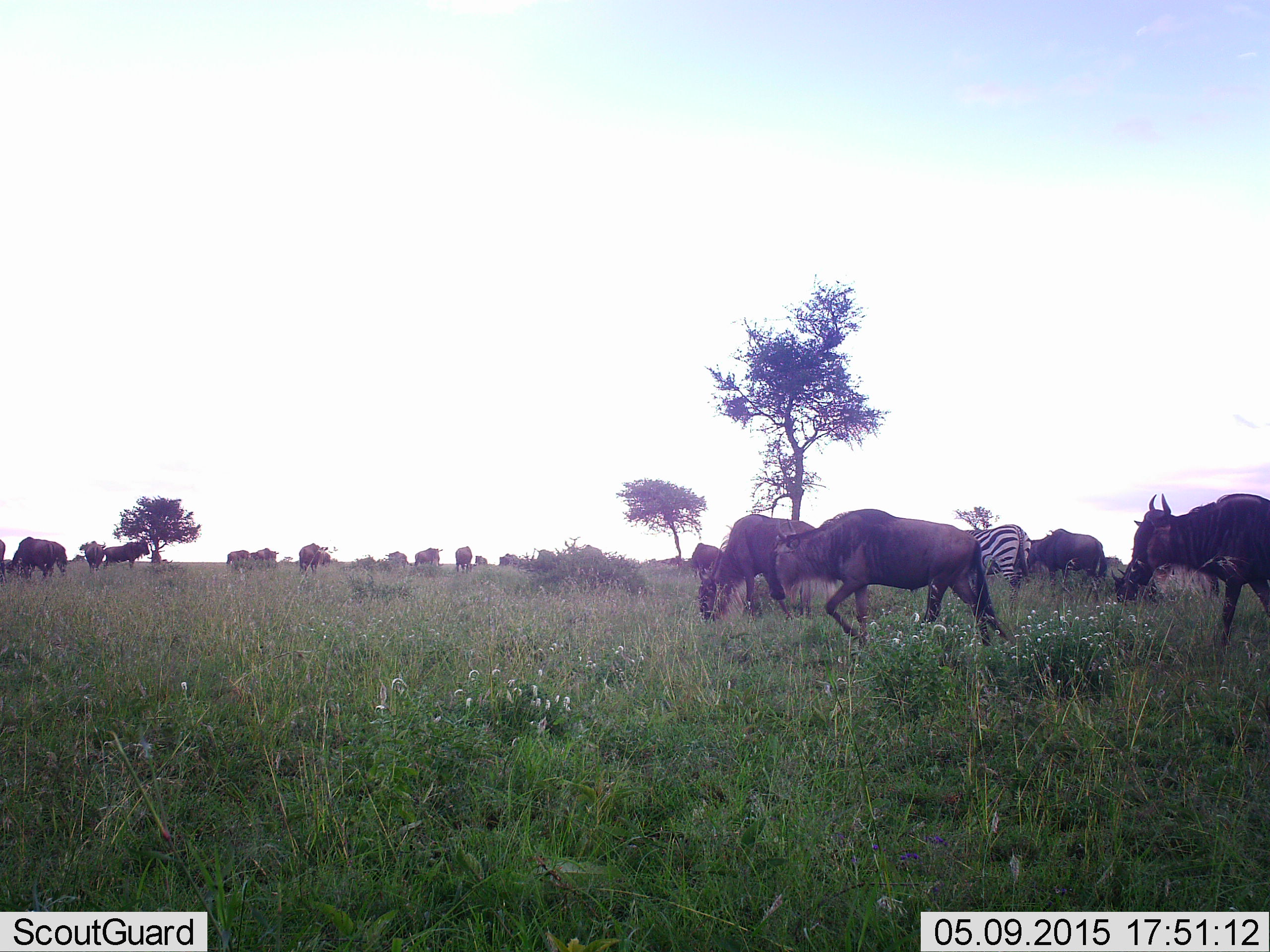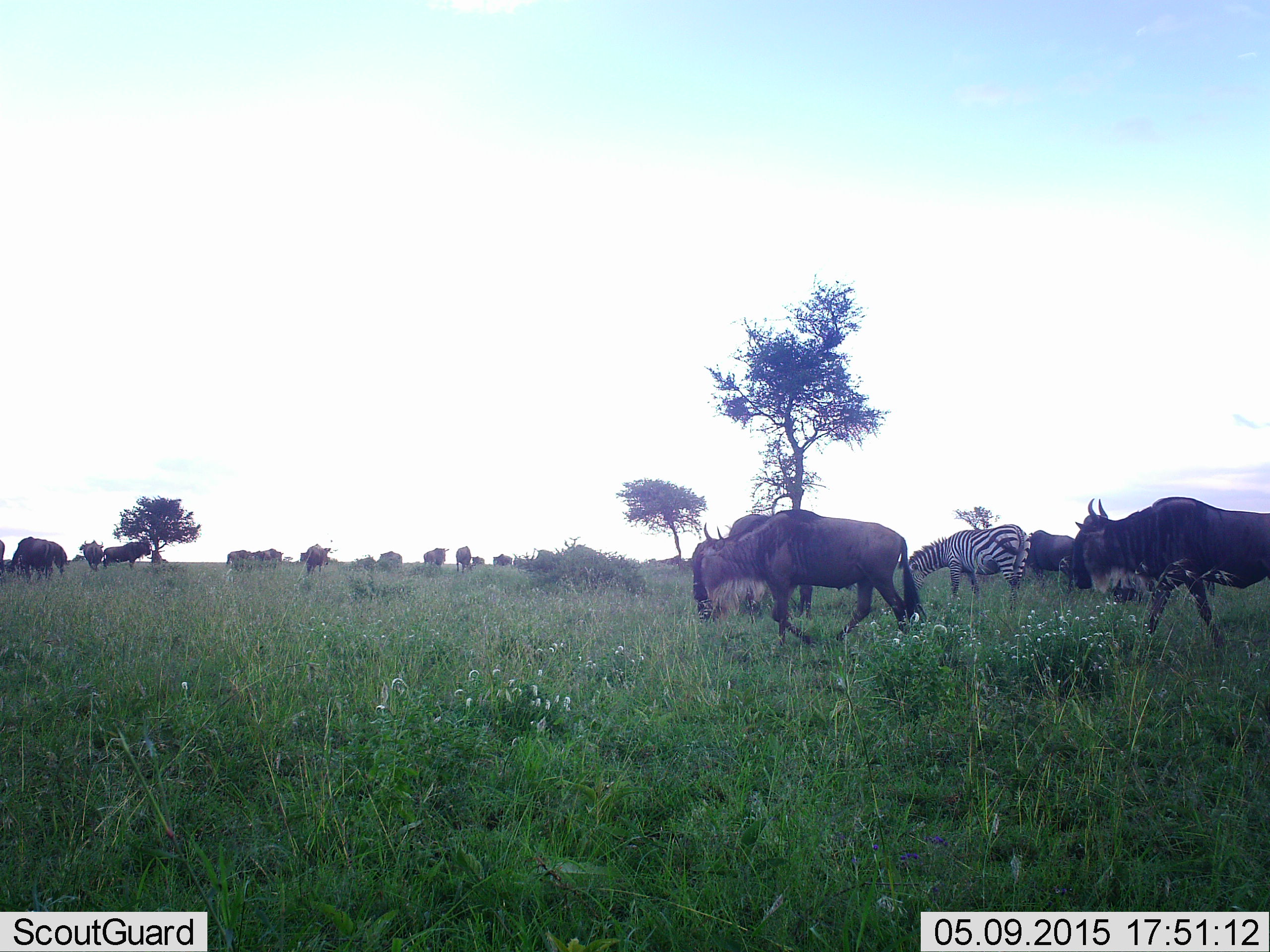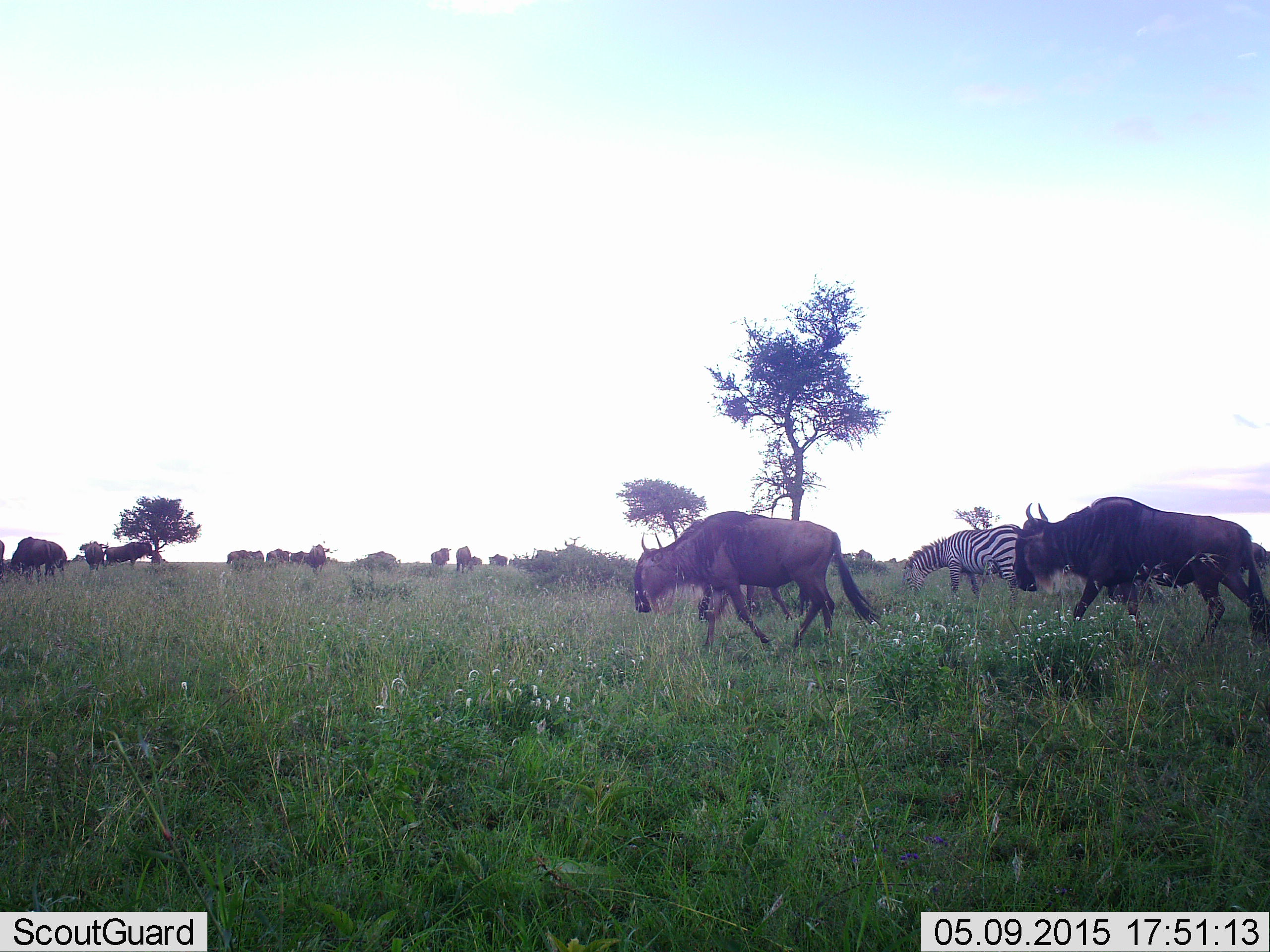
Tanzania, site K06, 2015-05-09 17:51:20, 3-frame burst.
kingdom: Animalia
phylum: Chordata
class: Mammalia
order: Artiodactyla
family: Bovidae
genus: Connochaetes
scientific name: Connochaetes taurinus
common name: blue wildebeest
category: wildebeest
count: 11-50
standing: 67%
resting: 0%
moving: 75%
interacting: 0%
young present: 0%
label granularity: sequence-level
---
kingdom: Animalia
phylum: Chordata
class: Mammalia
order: Perissodactyla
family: Equidae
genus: Equus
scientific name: Equus quagga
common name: plains zebra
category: zebra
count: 1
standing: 27%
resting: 0%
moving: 0%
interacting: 0%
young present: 0%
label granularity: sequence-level